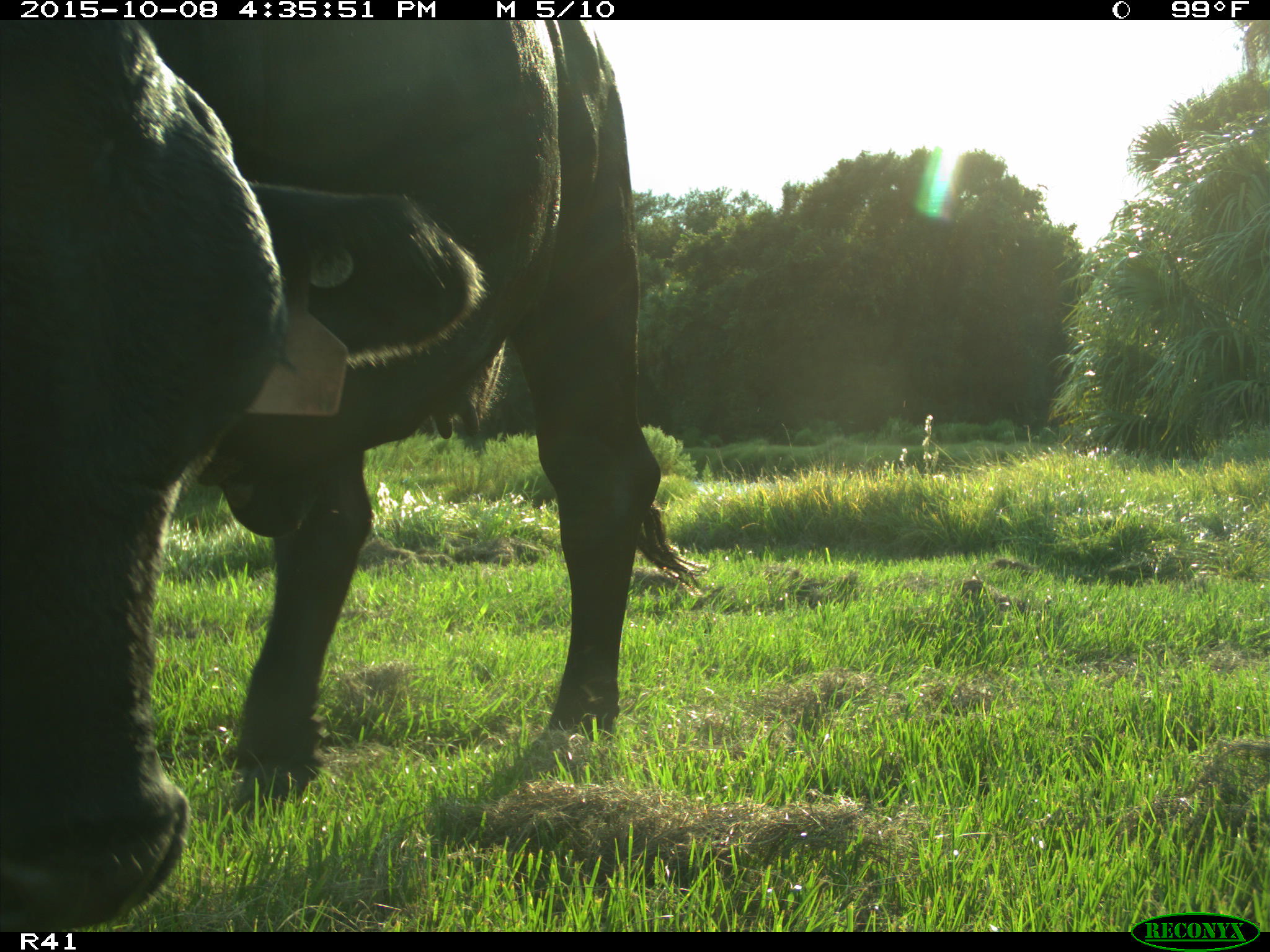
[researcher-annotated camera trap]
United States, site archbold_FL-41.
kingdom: Animalia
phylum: Chordata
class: Mammalia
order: Artiodactyla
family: Bovidae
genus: Bos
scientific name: Bos taurus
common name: domestic cow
Bos taurus (domestic cow).